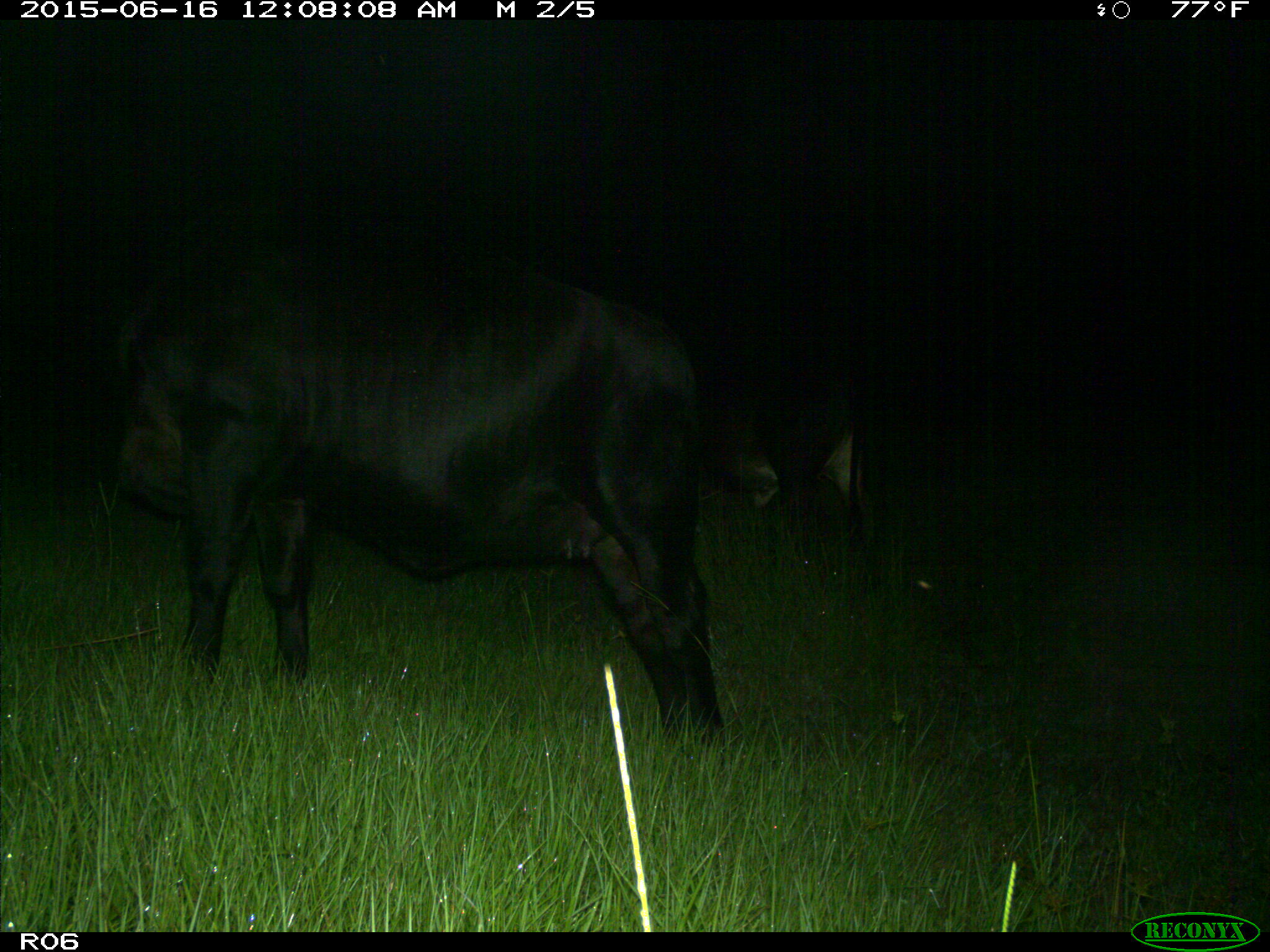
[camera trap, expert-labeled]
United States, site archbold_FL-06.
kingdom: Animalia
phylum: Chordata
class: Mammalia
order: Artiodactyla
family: Bovidae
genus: Bos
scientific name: Bos taurus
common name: domestic cow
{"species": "Bos taurus (domestic cow)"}